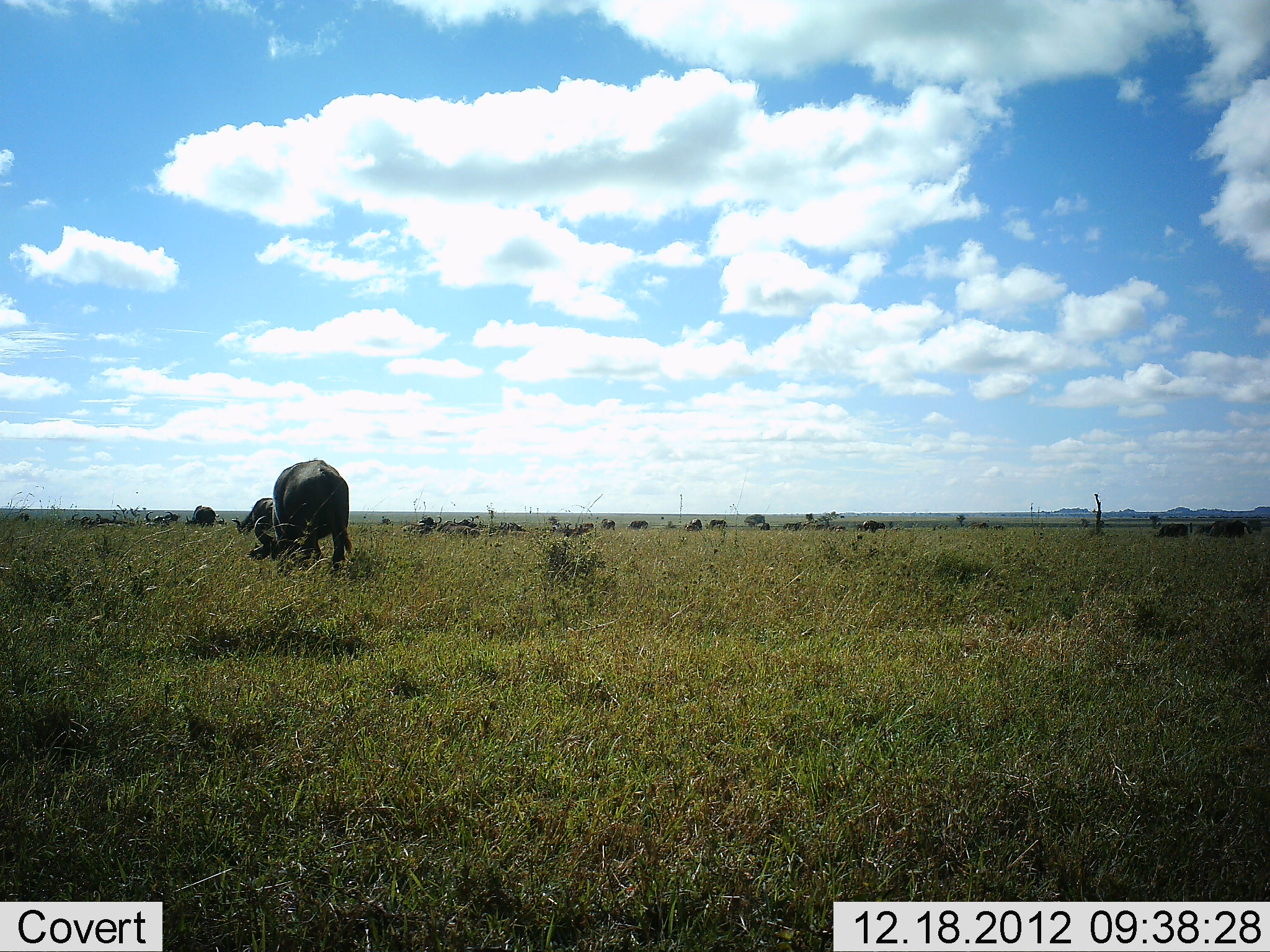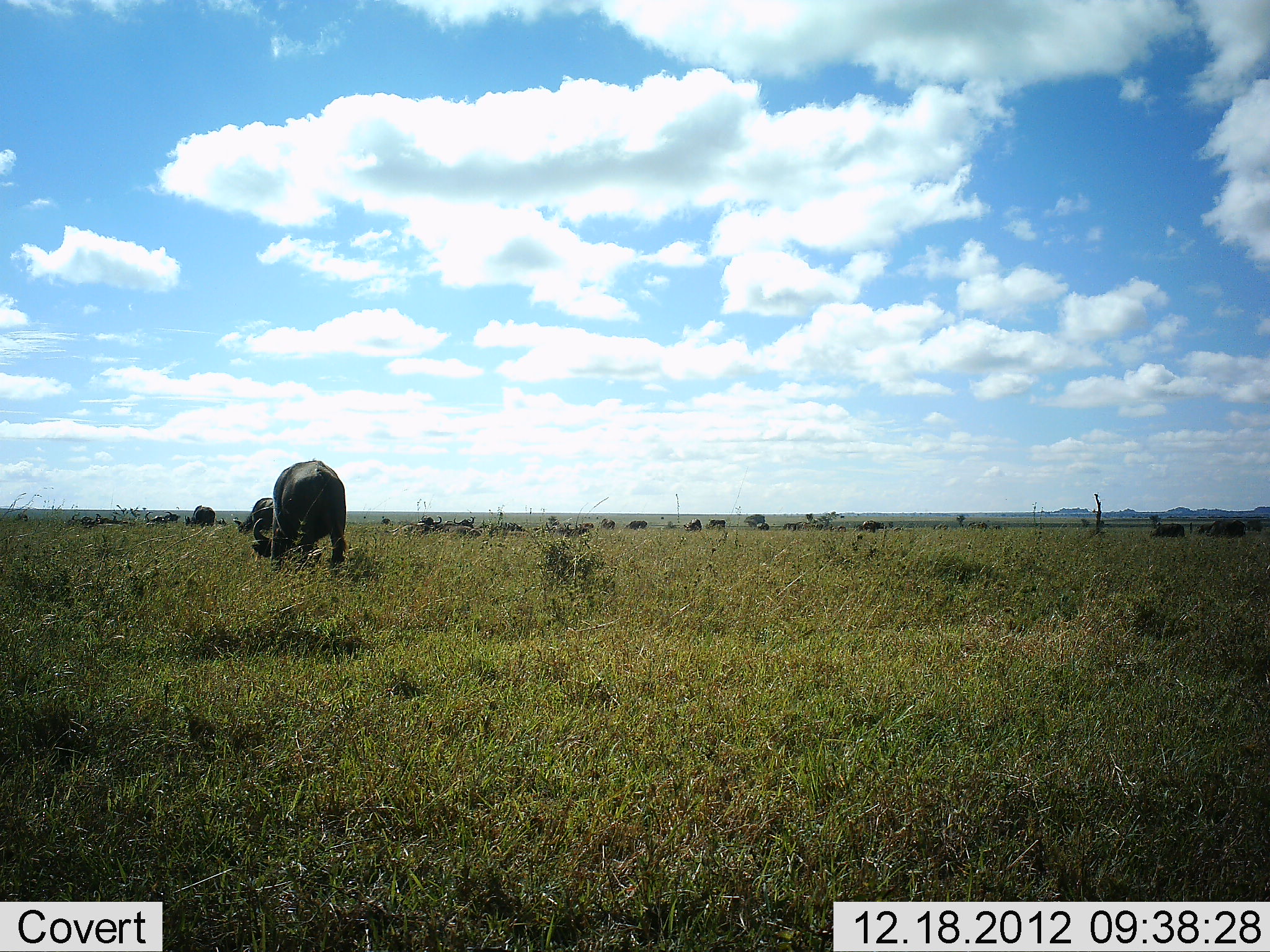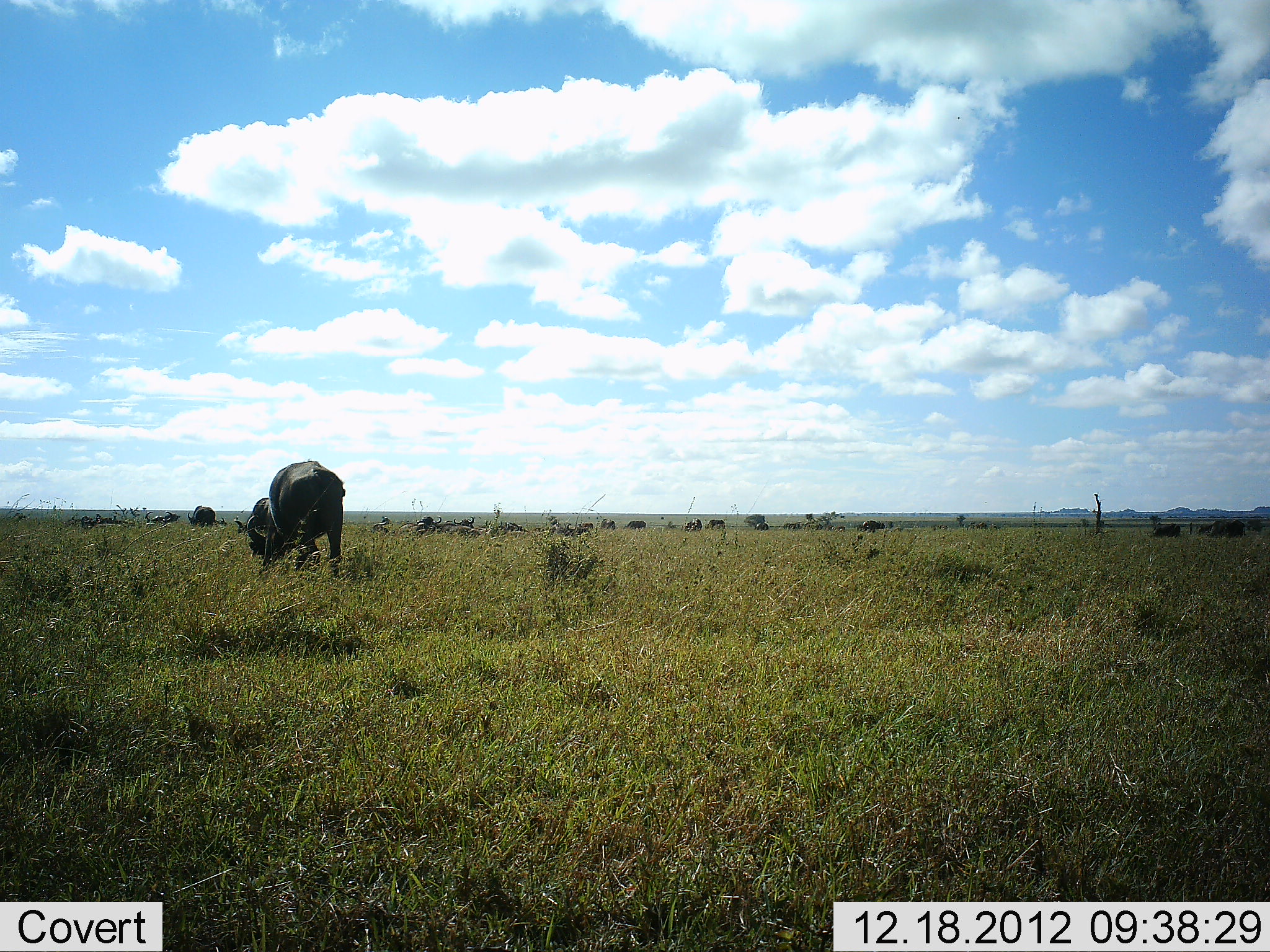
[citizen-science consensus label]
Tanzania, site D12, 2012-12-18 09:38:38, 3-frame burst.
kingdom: Animalia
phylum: Chordata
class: Mammalia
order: Artiodactyla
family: Bovidae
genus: Syncerus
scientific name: Syncerus caffer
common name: cape buffalo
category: buffalo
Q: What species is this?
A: Buffalo (cape buffalo) (Syncerus caffer).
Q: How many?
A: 11-50.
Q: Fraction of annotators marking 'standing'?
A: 38%.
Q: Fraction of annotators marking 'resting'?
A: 4%.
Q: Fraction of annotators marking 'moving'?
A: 12%.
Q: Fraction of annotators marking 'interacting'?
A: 0%.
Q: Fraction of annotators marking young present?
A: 0%.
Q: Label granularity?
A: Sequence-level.